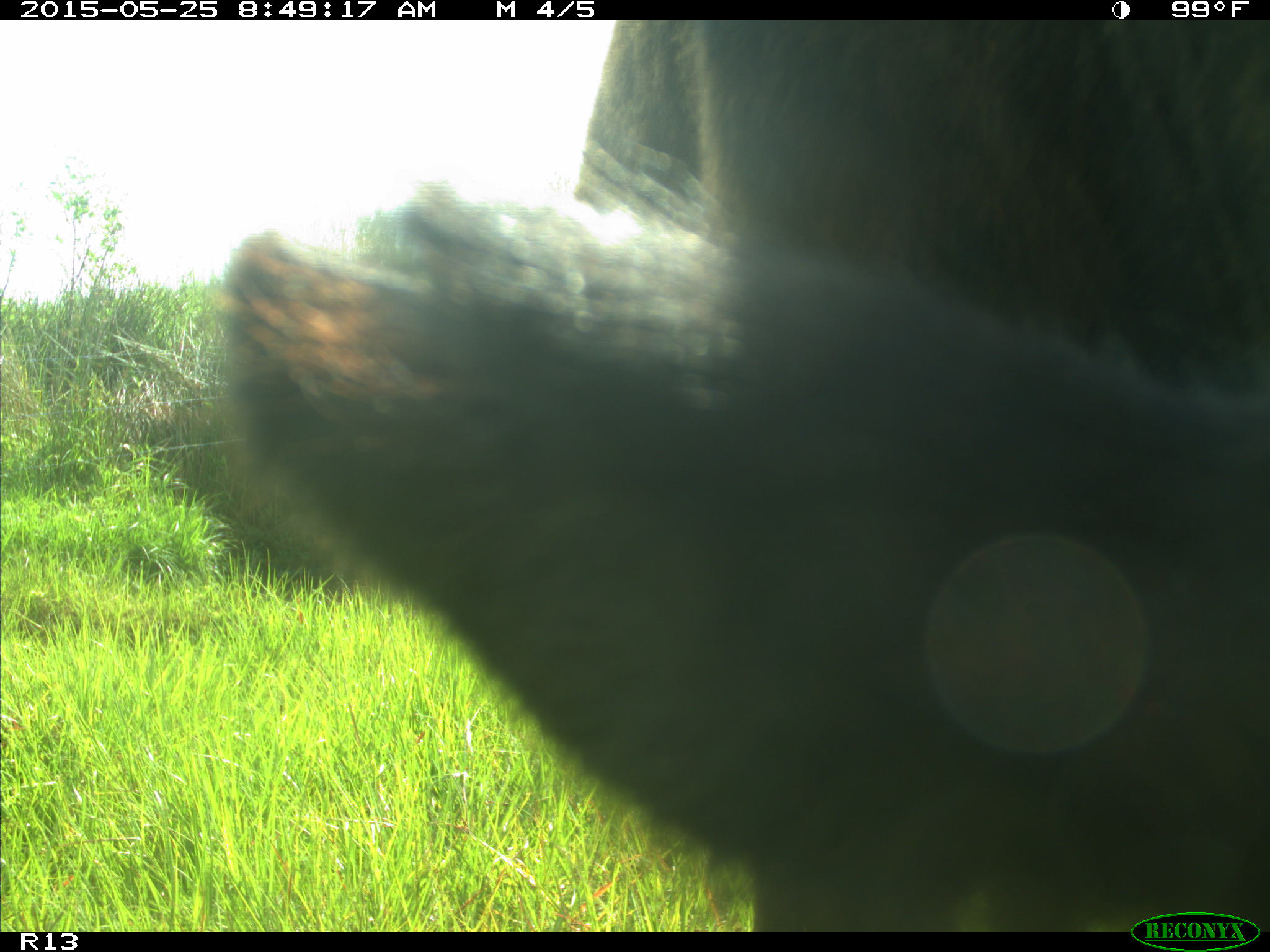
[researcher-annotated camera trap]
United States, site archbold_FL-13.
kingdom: Animalia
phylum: Chordata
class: Mammalia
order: Artiodactyla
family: Bovidae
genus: Bos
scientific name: Bos taurus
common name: domestic cow